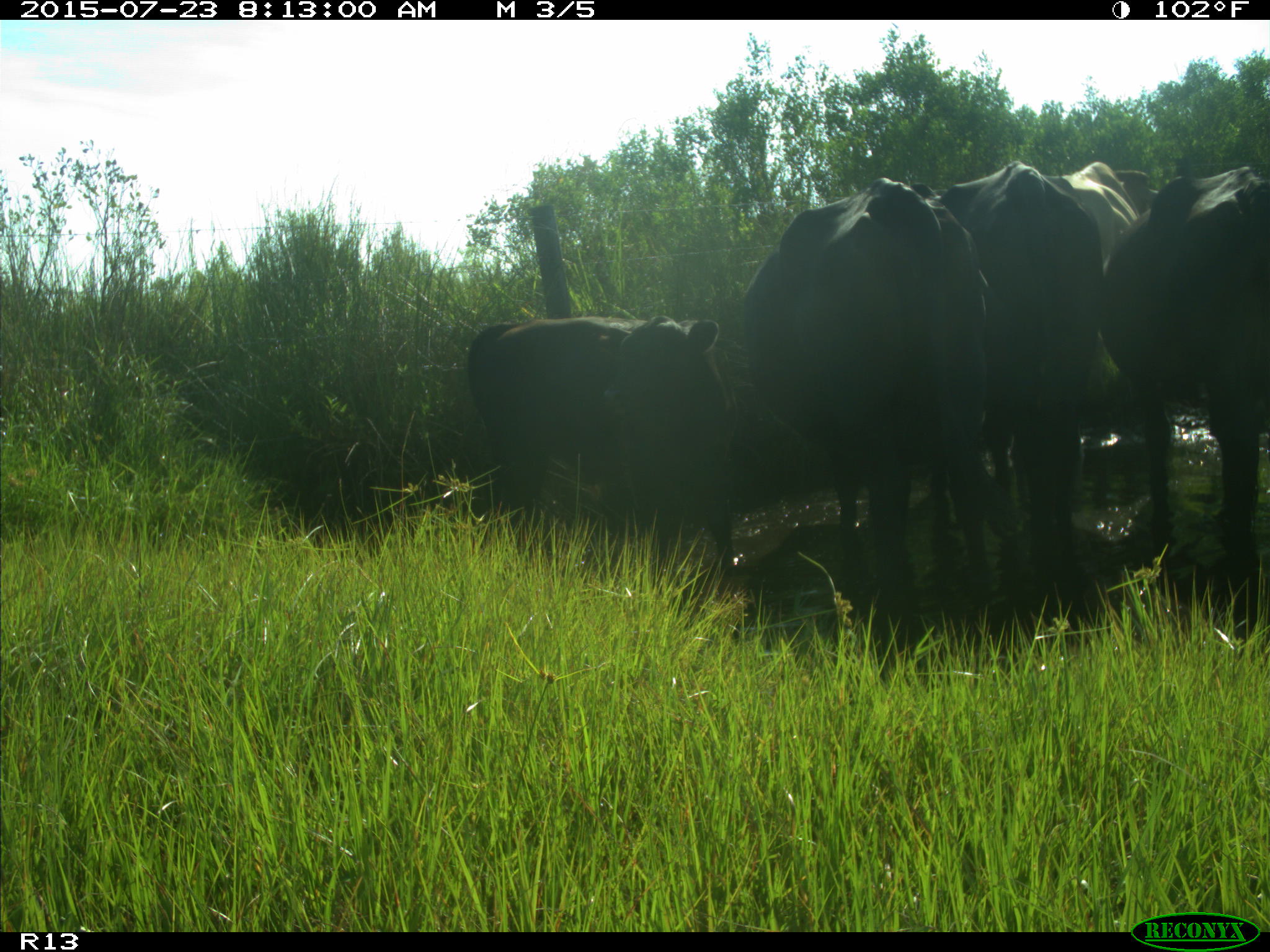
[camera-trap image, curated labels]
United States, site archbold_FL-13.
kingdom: Animalia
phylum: Chordata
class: Mammalia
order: Artiodactyla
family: Bovidae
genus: Bos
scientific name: Bos taurus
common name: domestic cow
Bos taurus (domestic cow).